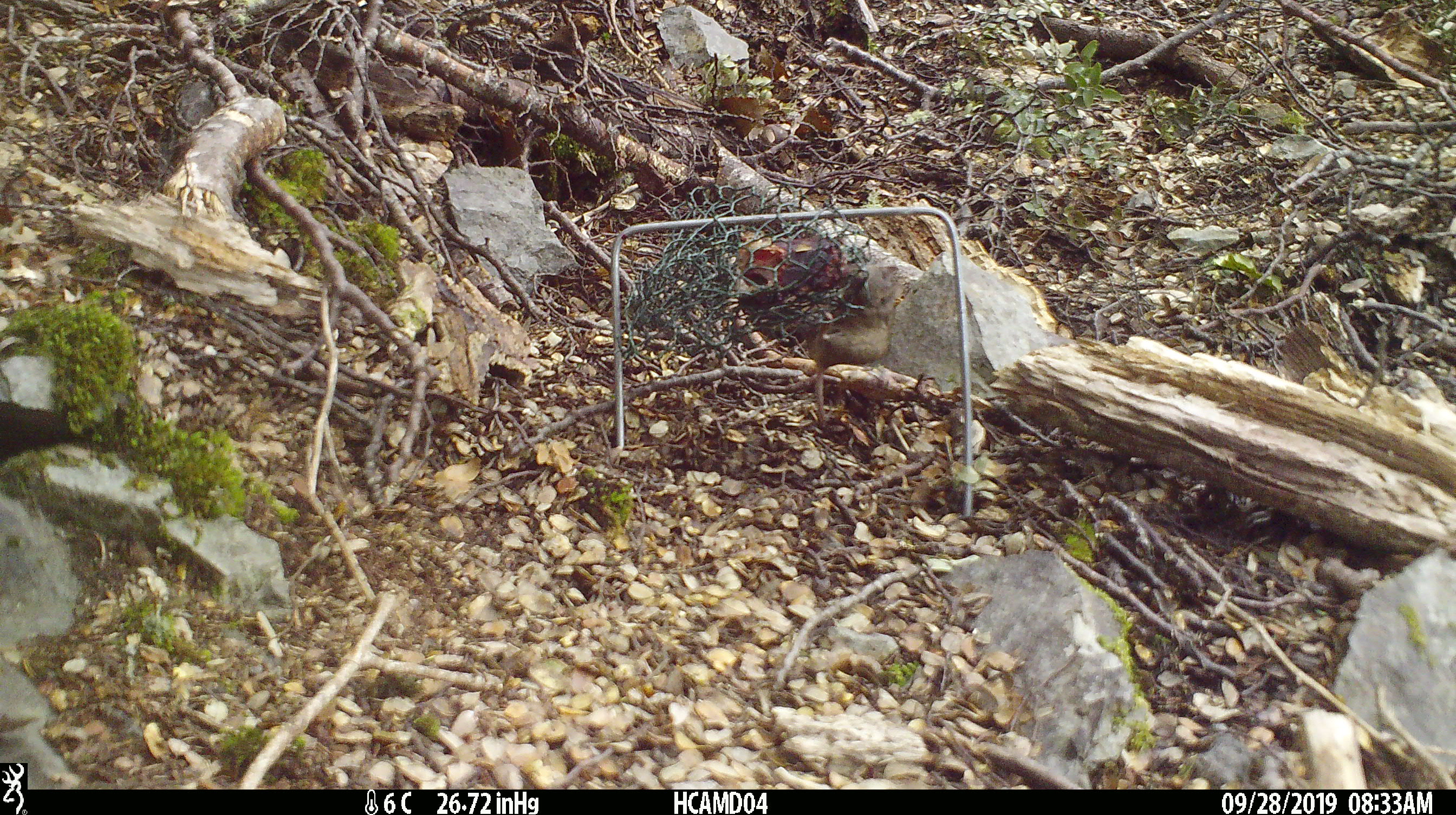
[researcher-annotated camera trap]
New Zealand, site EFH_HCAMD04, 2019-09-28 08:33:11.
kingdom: Animalia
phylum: Chordata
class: Mammalia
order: Rodentia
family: Muridae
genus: Mus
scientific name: Mus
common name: mouse